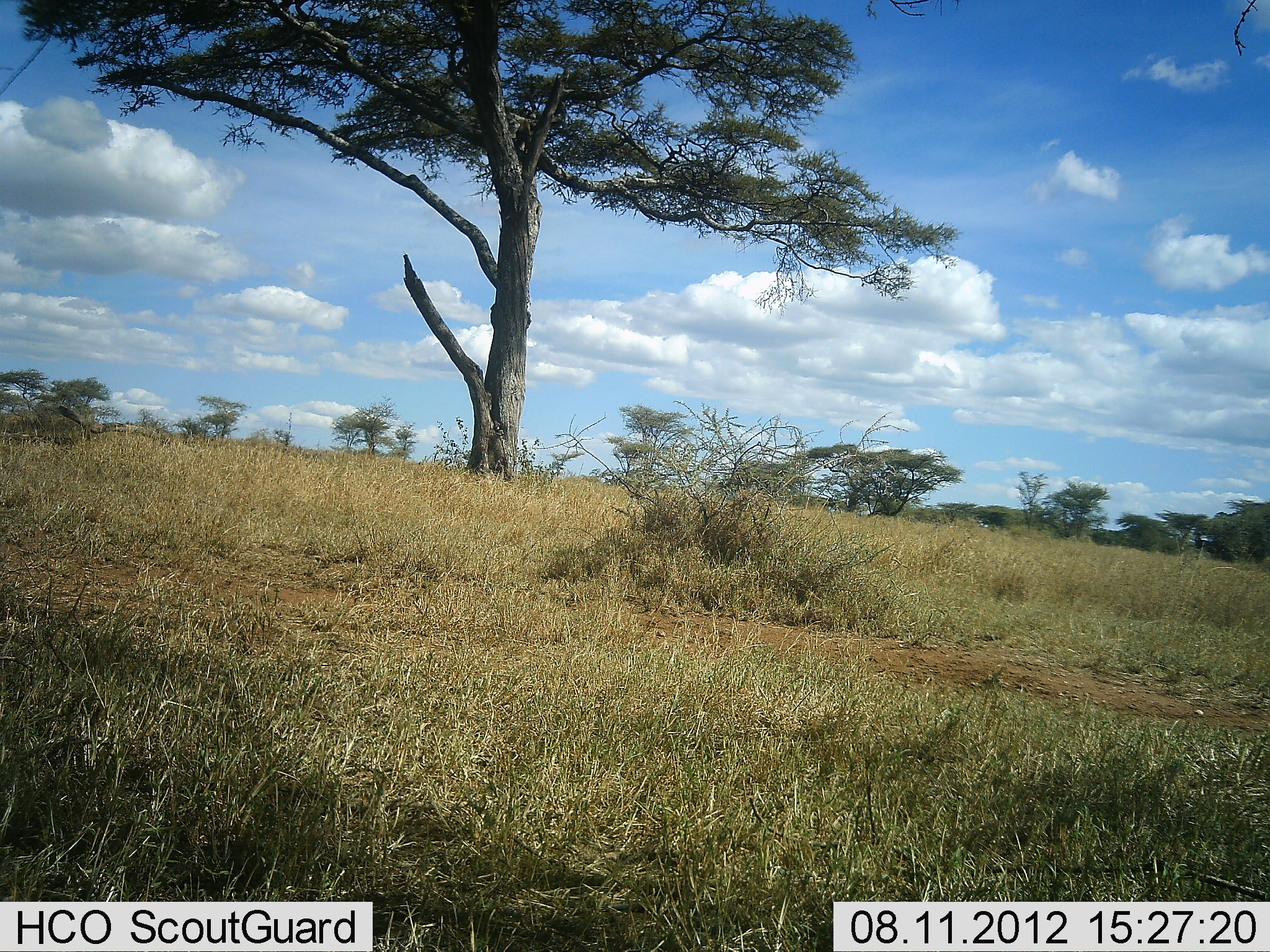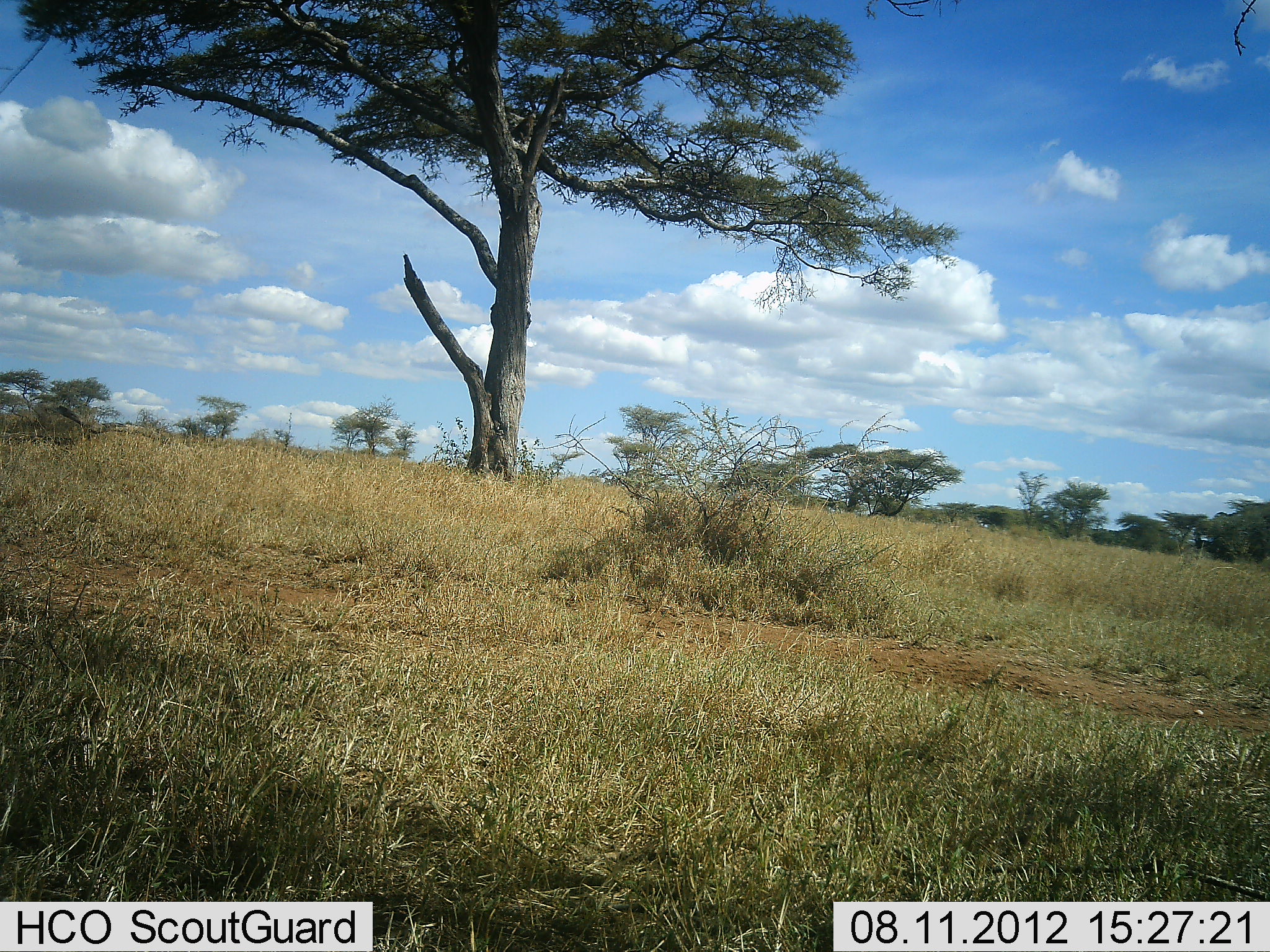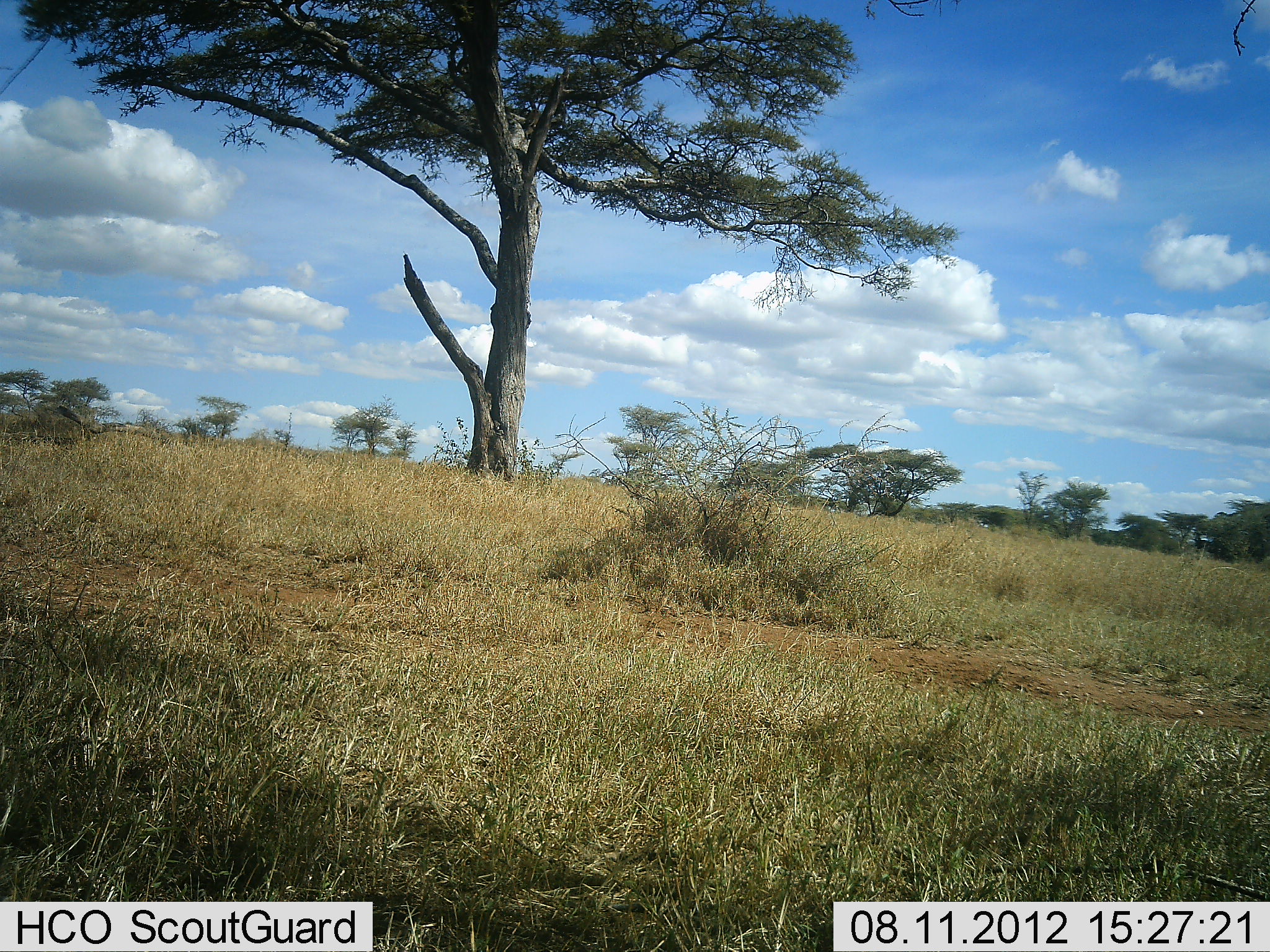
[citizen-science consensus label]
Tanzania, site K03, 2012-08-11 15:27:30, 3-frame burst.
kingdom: Animalia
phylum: Chordata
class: Mammalia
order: Primates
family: Cercopithecidae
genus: Papio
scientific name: Papio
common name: baboon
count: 1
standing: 12%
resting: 0%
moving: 75%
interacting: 12%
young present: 0%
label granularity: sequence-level